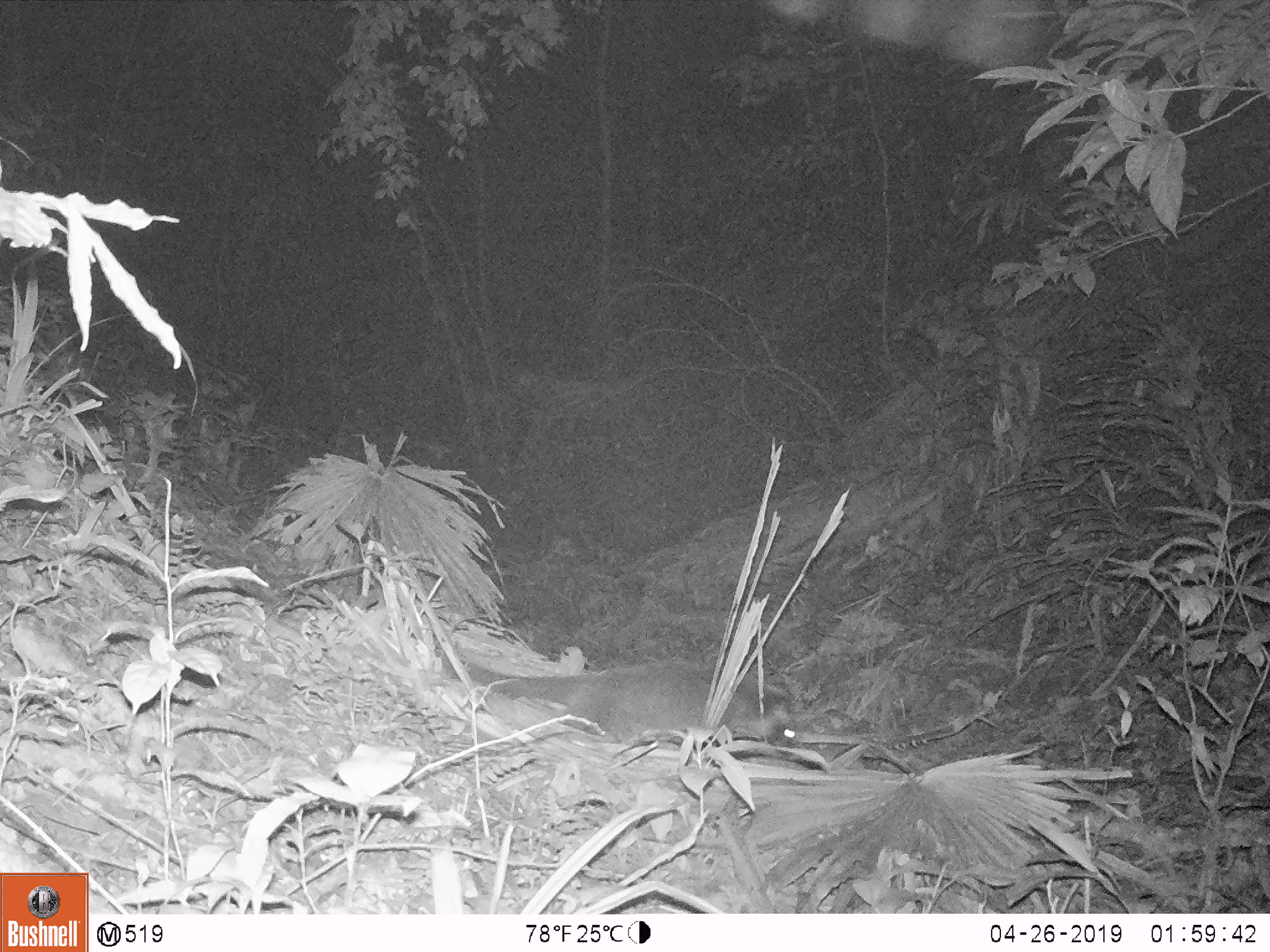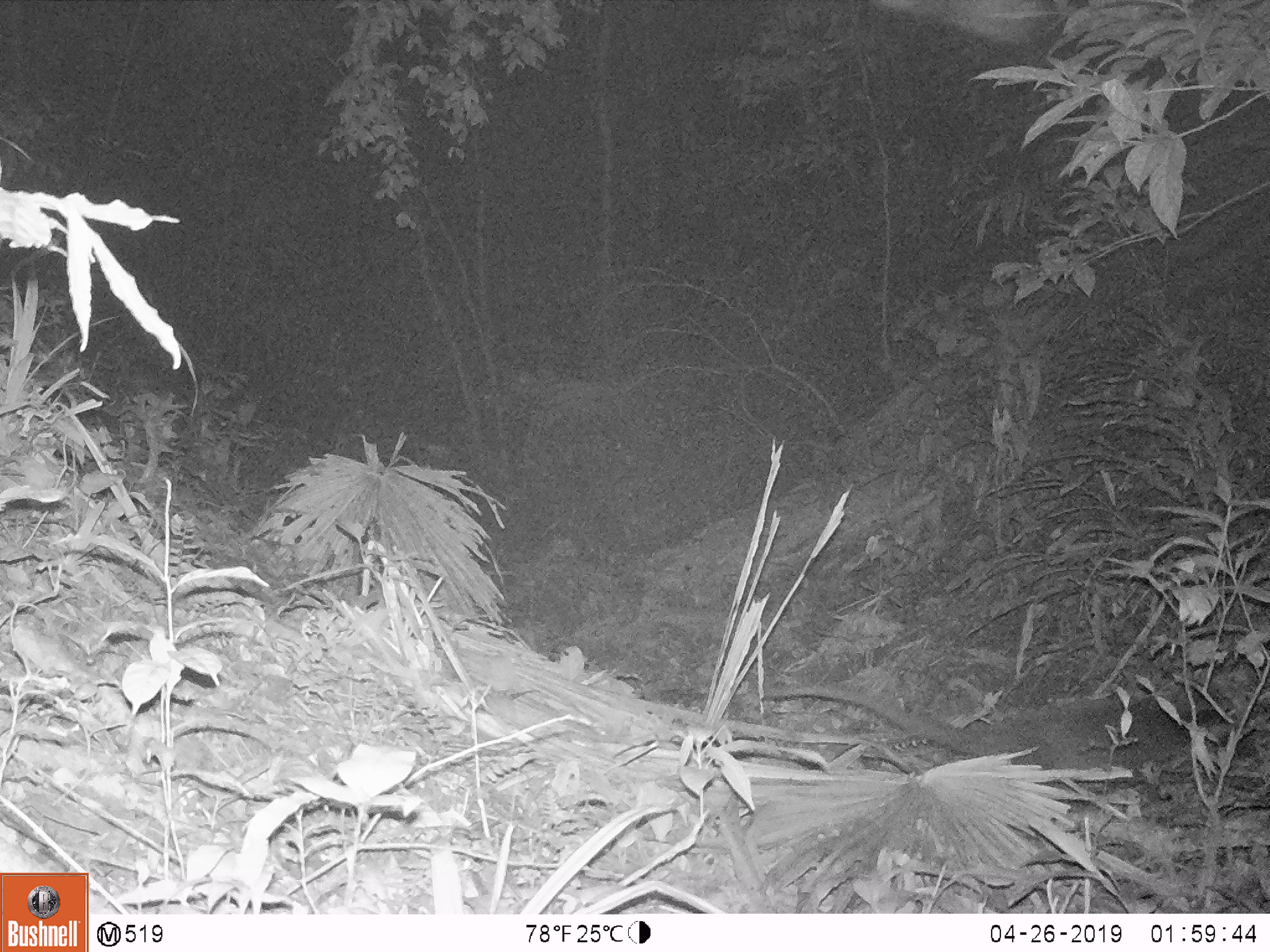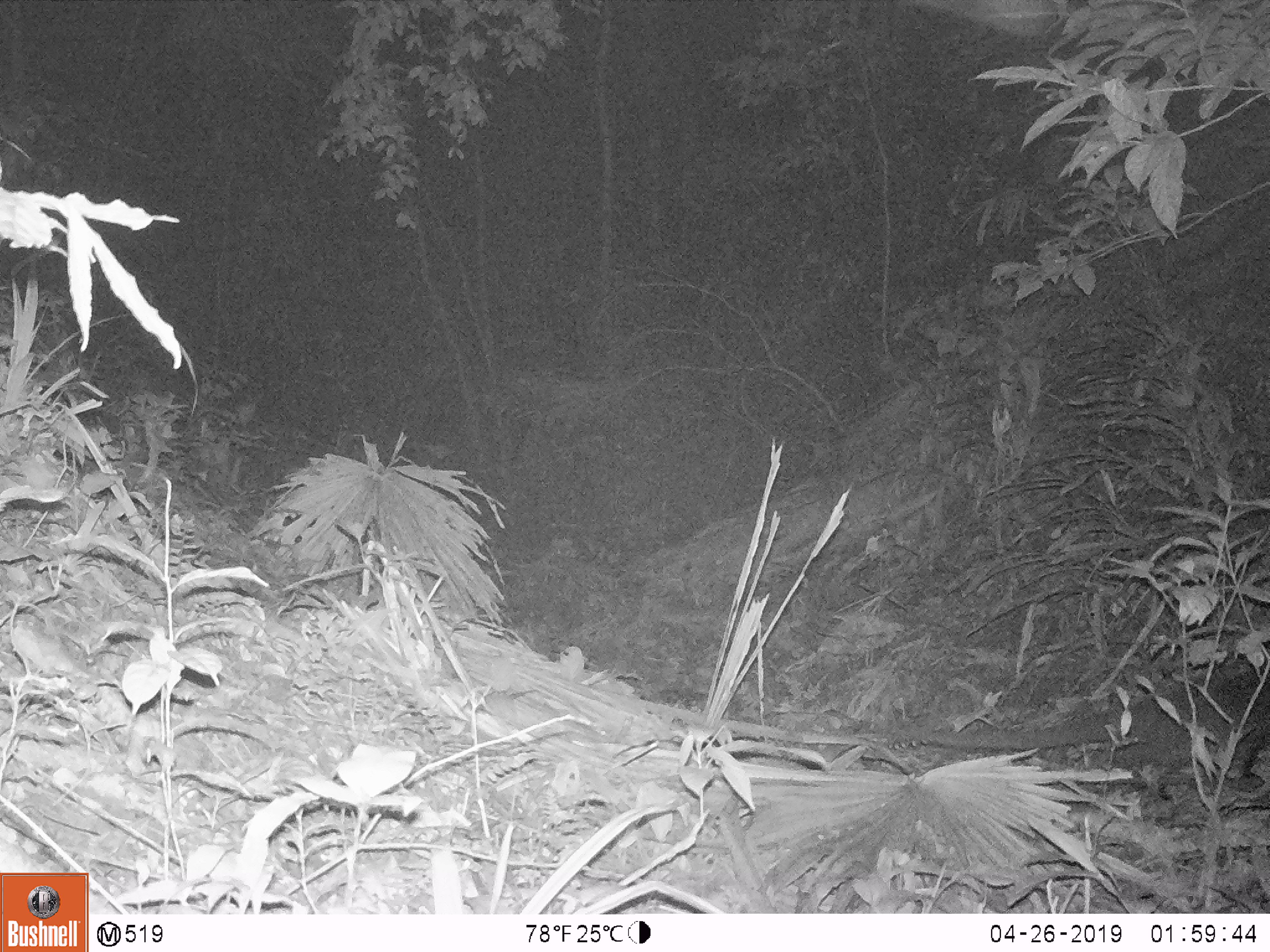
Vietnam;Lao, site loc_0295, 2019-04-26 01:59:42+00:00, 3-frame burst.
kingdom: Animalia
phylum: Chordata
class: Mammalia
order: Carnivora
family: Viverridae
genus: Paguma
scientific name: Paguma larvata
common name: masked palm civet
Masked palm civet (Paguma larvata). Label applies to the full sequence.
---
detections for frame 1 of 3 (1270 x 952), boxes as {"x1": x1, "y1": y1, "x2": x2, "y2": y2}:
masked palm civet: {"x1": 438, "y1": 649, "x2": 796, "y2": 748}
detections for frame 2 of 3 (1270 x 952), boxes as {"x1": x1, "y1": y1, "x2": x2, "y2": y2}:
masked palm civet: {"x1": 757, "y1": 683, "x2": 1227, "y2": 770}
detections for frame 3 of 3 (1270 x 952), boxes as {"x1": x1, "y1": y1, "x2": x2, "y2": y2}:
masked palm civet: {"x1": 902, "y1": 660, "x2": 1270, "y2": 801}